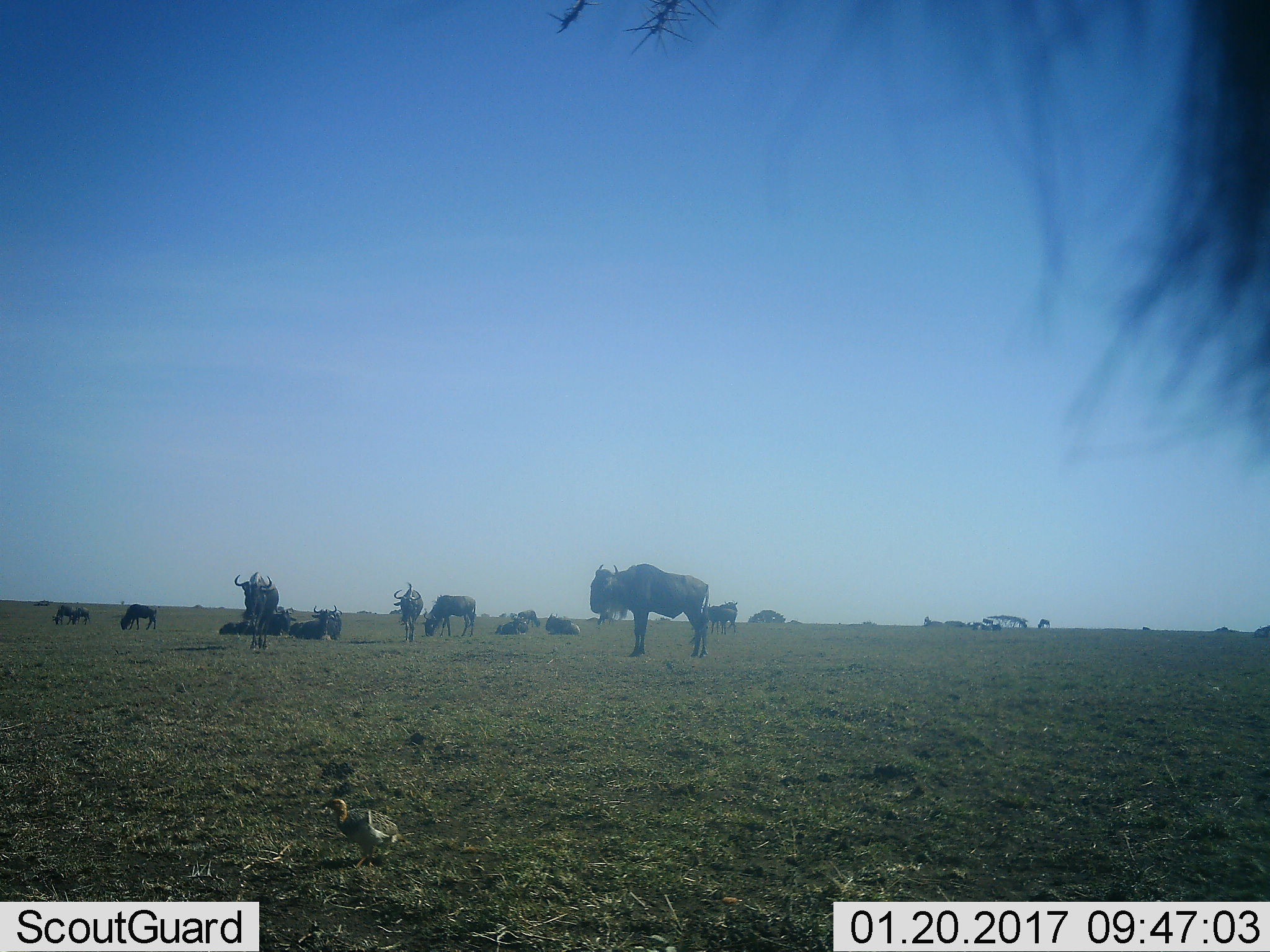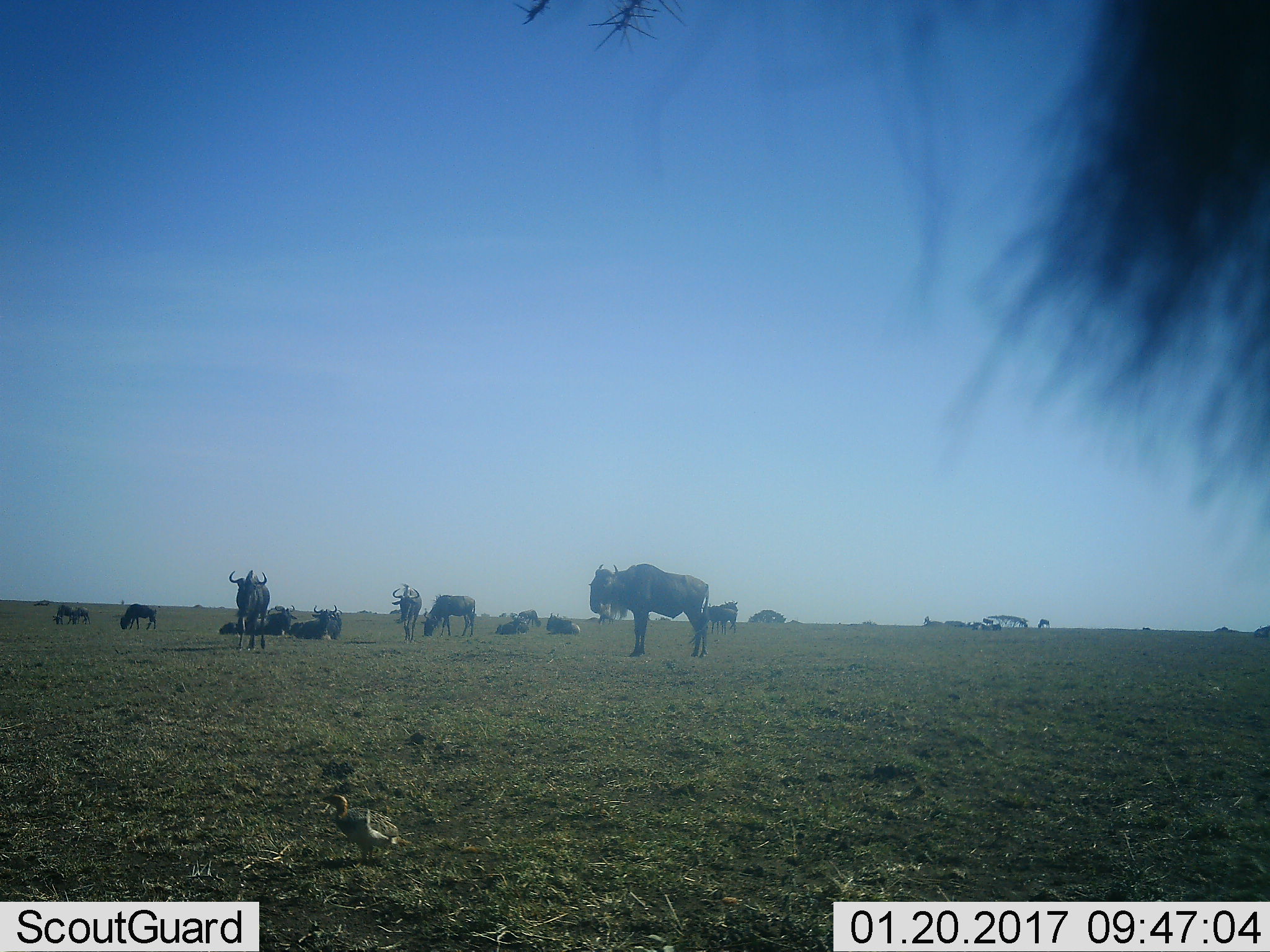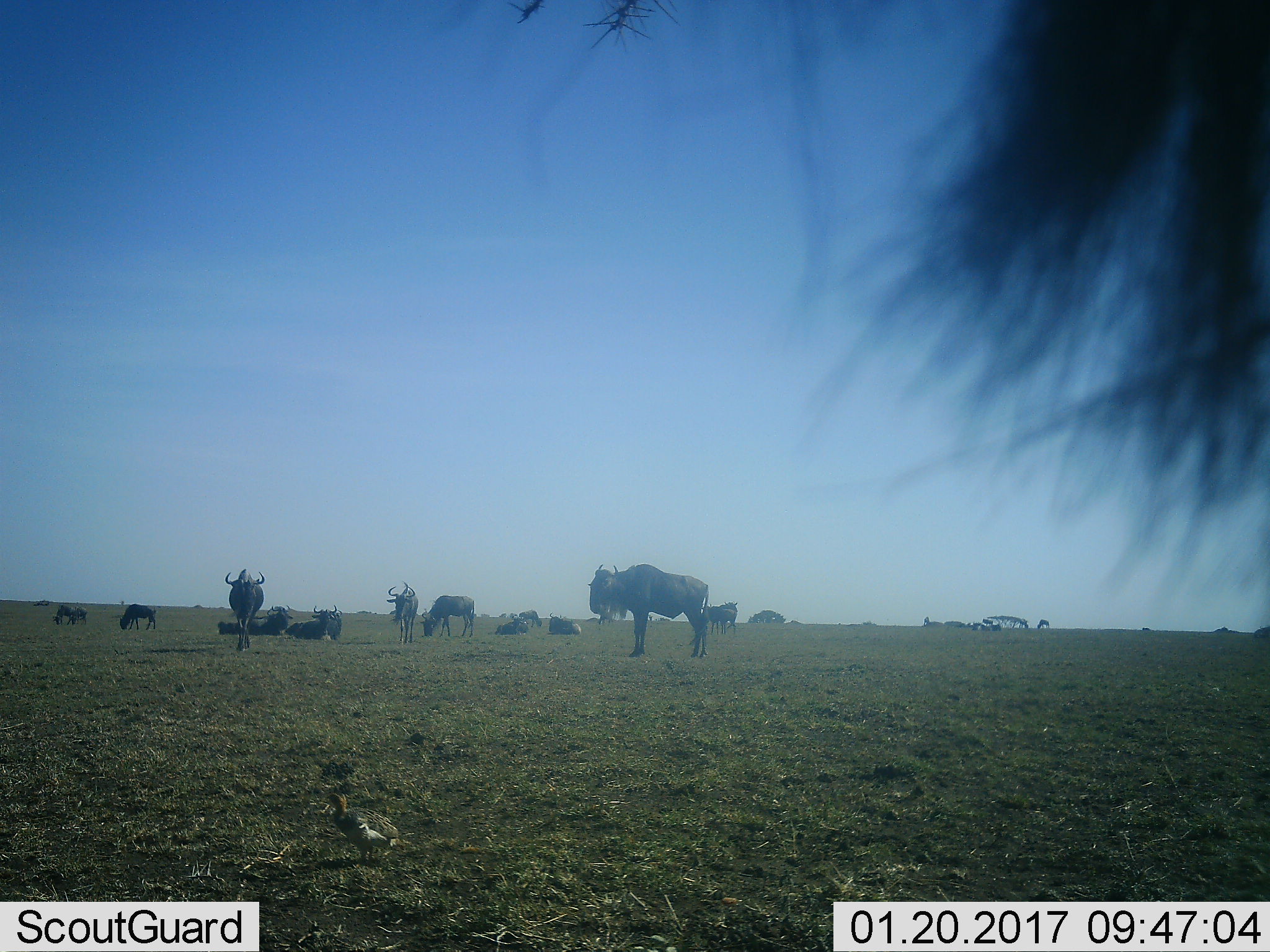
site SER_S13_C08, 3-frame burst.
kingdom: Animalia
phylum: Chordata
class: Mammalia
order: Artiodactyla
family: Bovidae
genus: Connochaetes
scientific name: Connochaetes taurinus taurinus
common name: blue wildebeest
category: wildebeestblue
Wildebeestblue (blue wildebeest) (Connochaetes taurinus taurinus), count 11-50. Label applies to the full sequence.